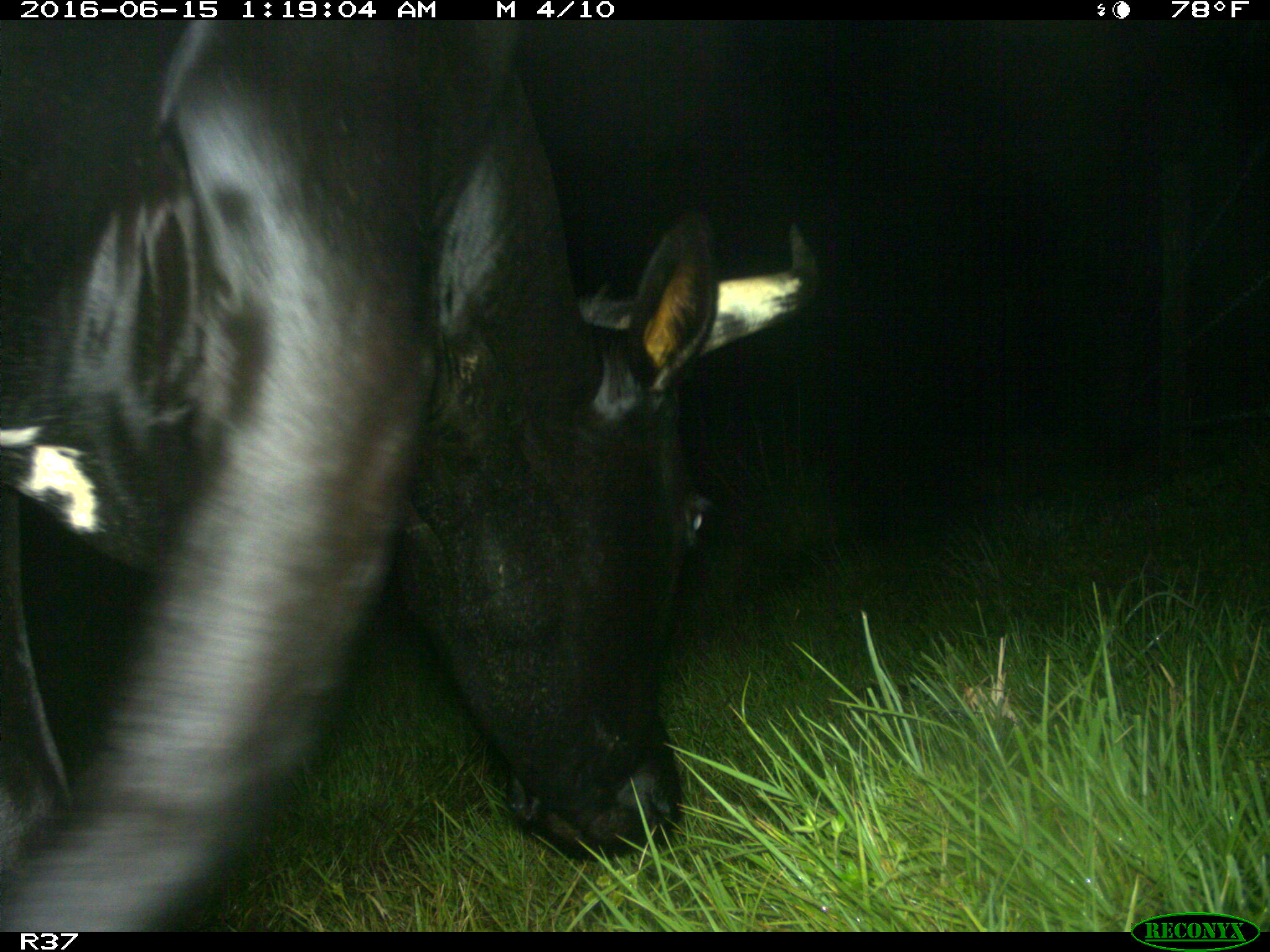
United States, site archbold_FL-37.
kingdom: Animalia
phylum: Chordata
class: Mammalia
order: Artiodactyla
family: Bovidae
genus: Bos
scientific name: Bos taurus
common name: domestic cow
Bos taurus (domestic cow).